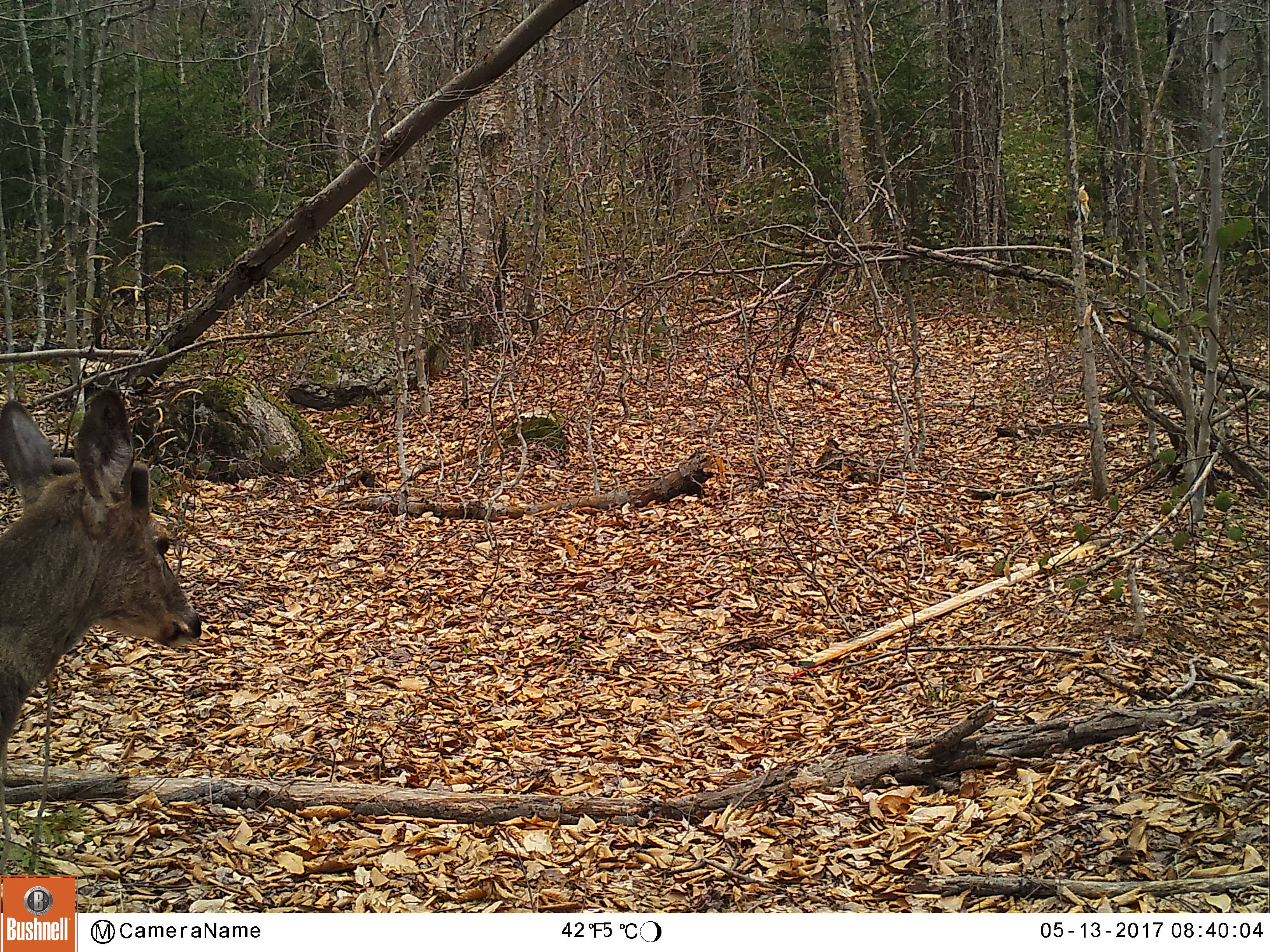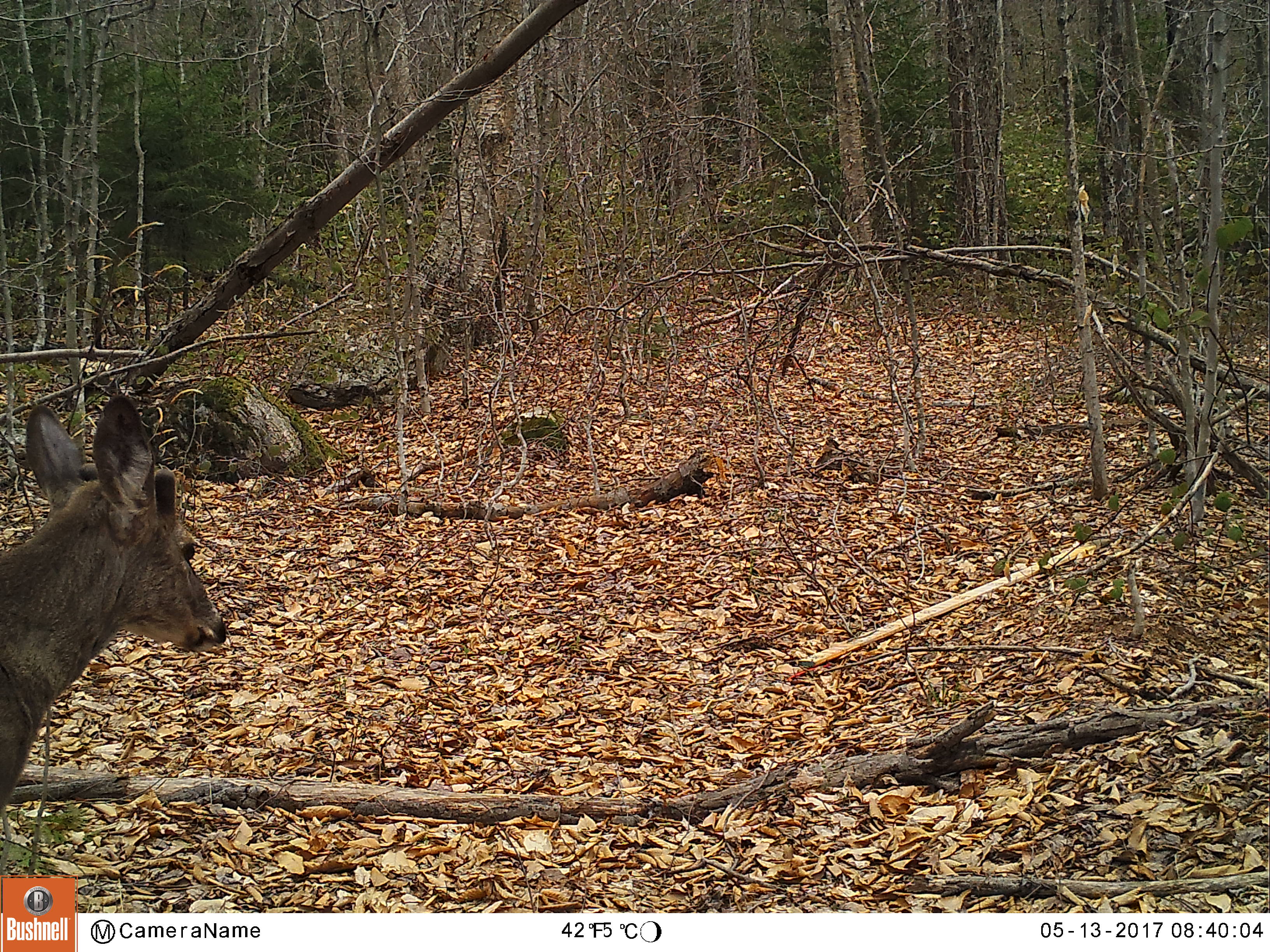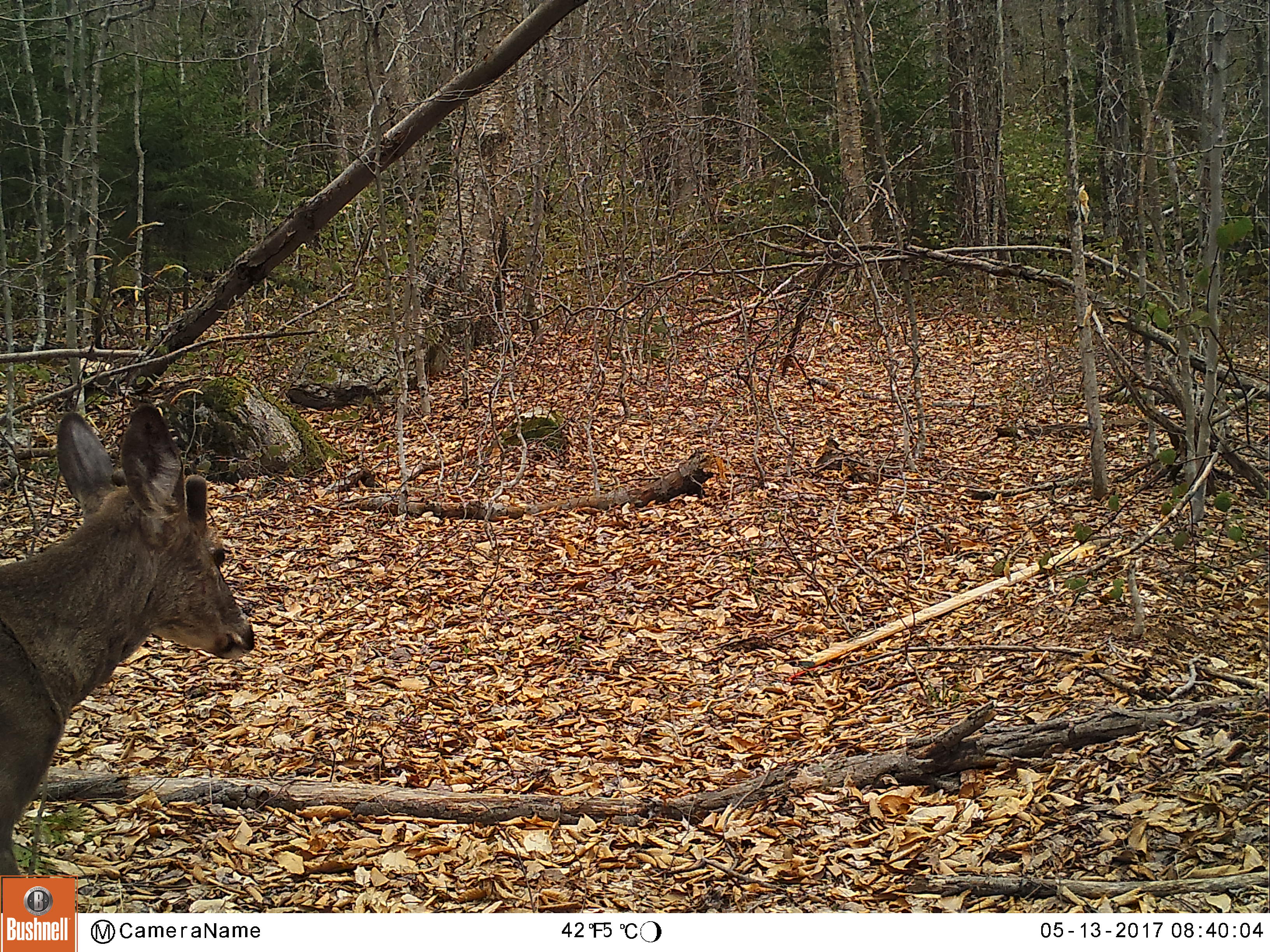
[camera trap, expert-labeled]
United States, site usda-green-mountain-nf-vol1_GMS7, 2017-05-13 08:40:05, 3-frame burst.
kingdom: Animalia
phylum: Chordata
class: Mammalia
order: Artiodactyla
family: Cervidae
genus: Odocoileus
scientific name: Odocoileus virginianus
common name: white-tailed deer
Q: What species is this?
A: White-tailed deer (Odocoileus virginianus).